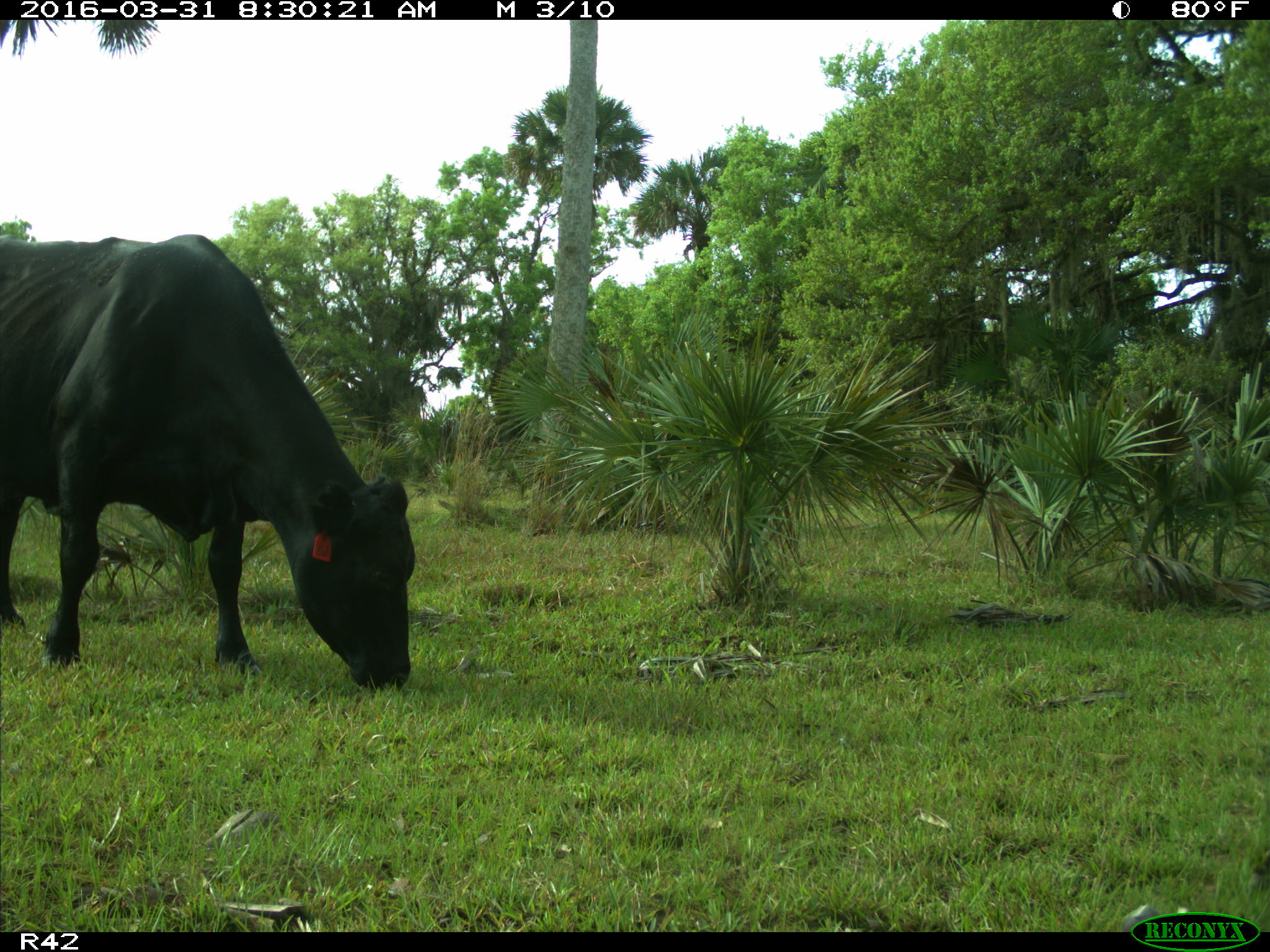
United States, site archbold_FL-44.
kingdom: Animalia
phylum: Chordata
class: Mammalia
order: Artiodactyla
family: Bovidae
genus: Bos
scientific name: Bos taurus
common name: domestic cow